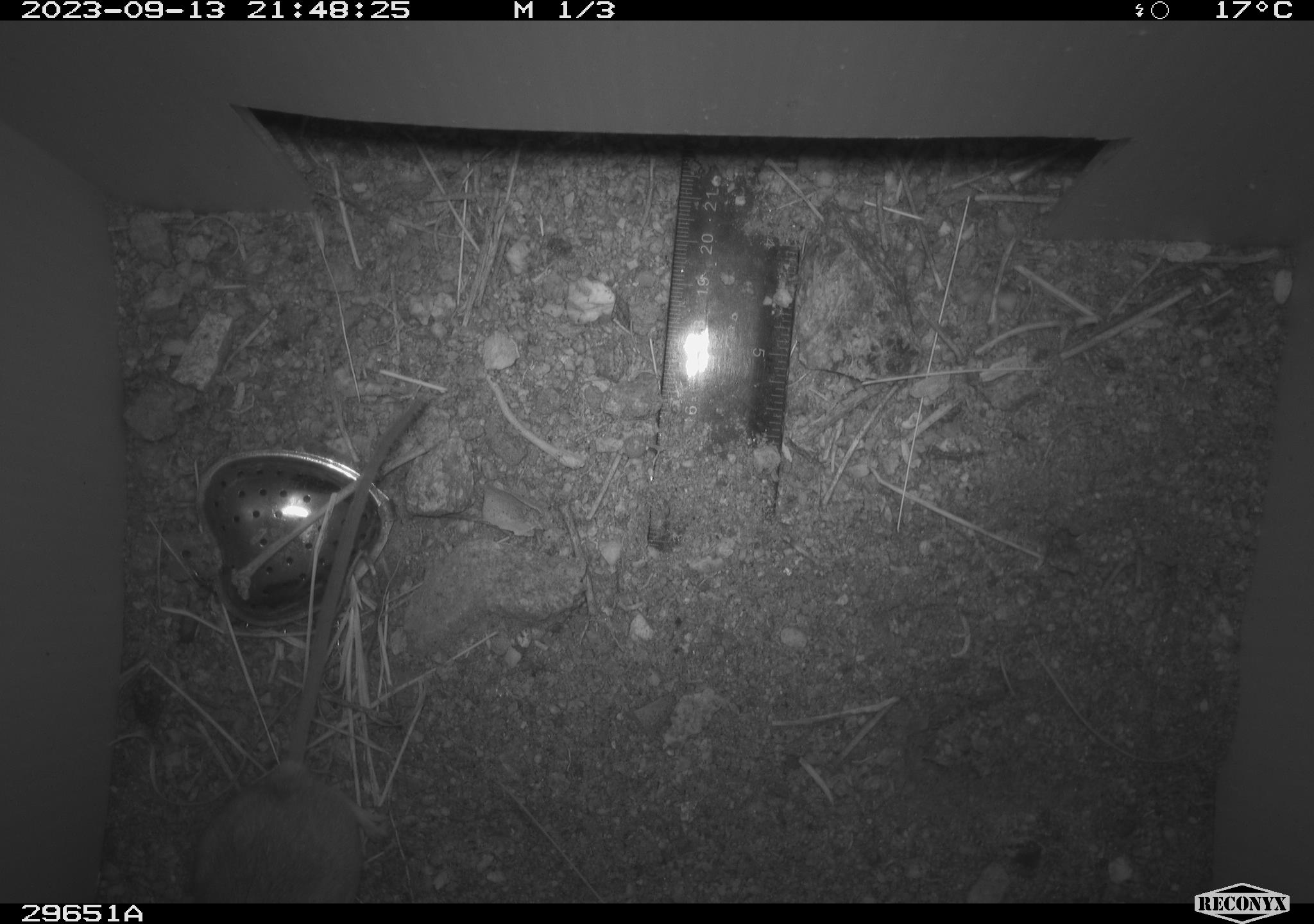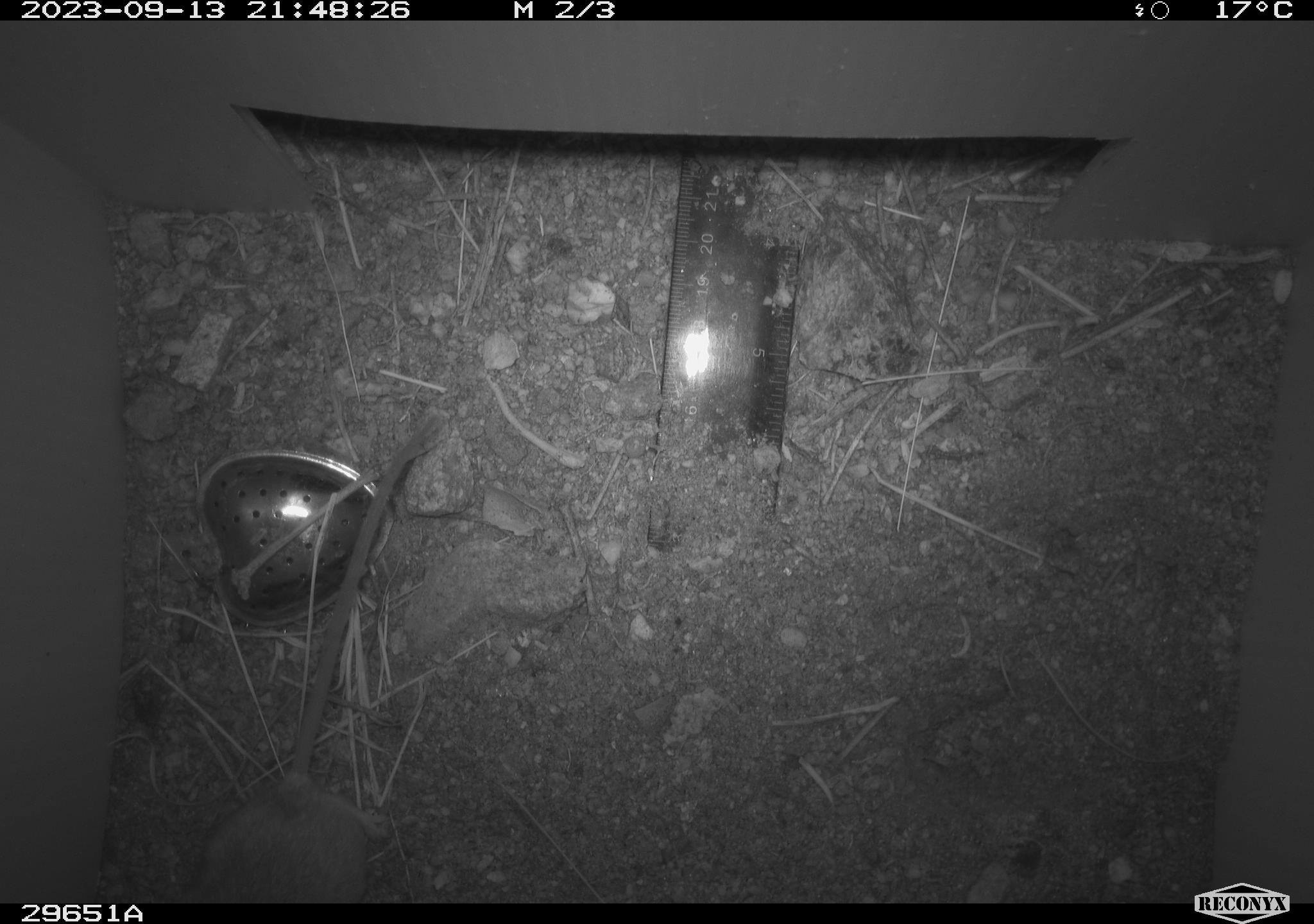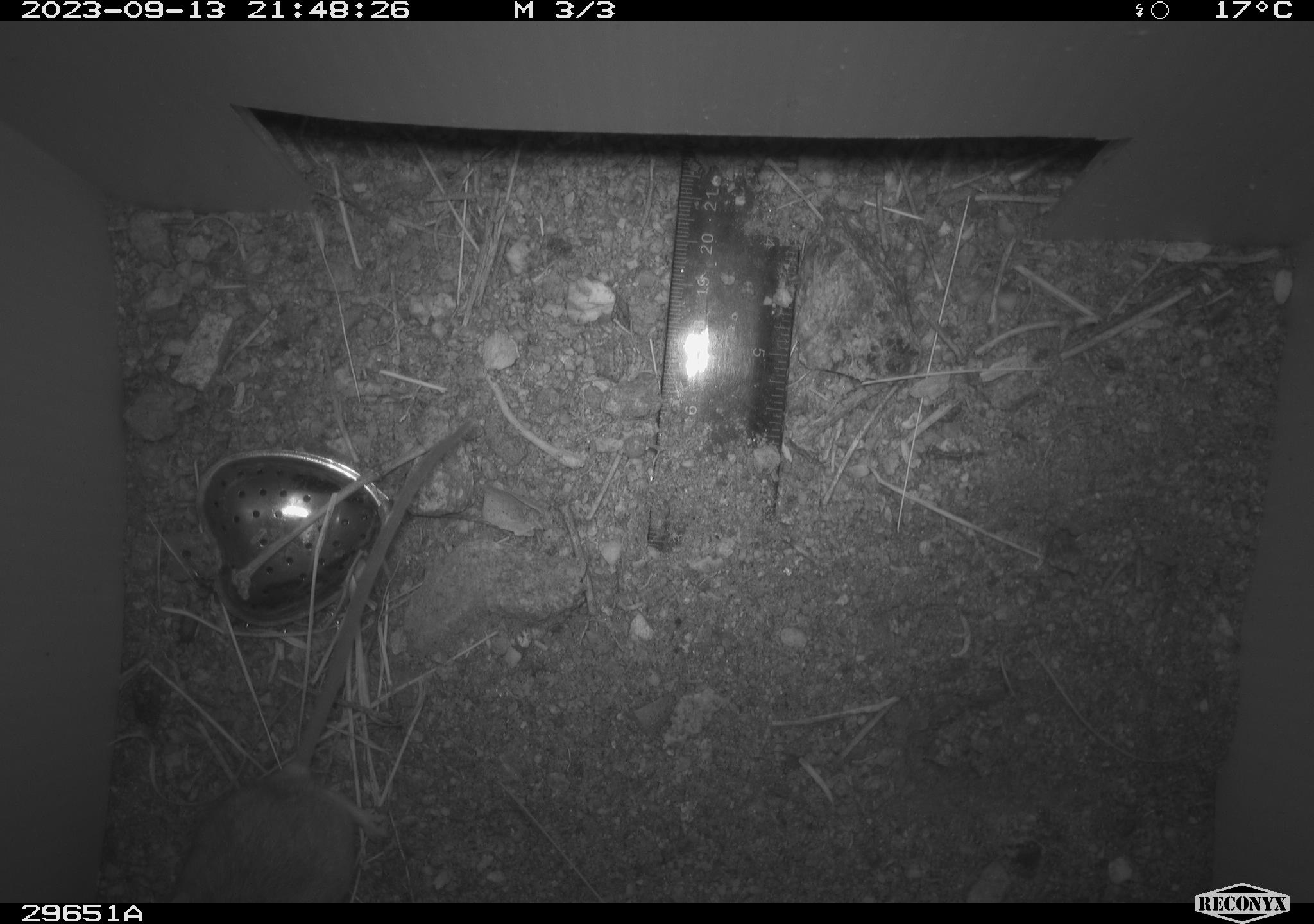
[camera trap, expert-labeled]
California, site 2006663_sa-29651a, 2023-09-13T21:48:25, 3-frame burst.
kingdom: Animalia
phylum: Chordata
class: Mammalia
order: Rodentia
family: Cricetidae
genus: Peromyscus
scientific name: Peromyscus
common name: deer mice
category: peromyscus species